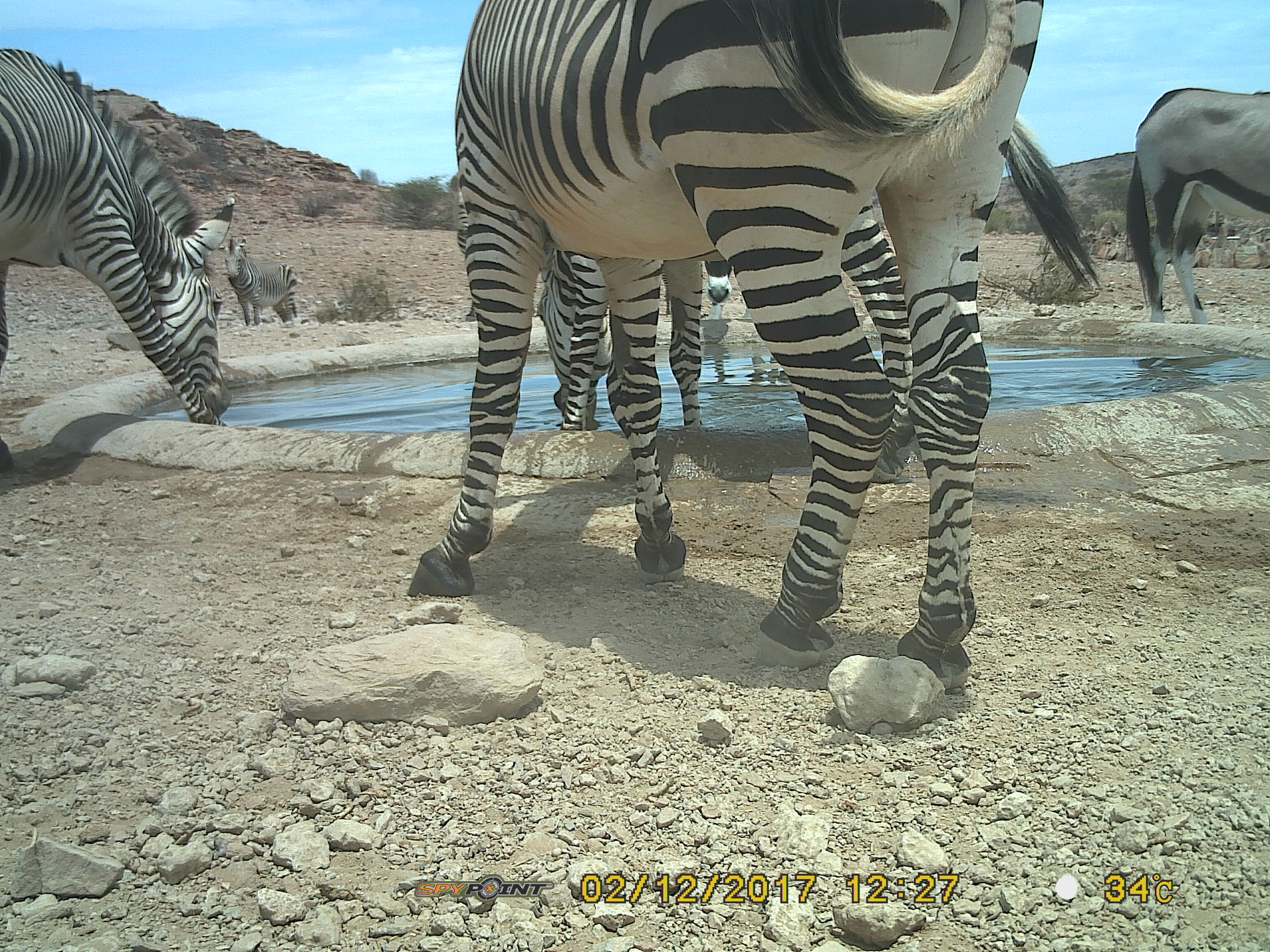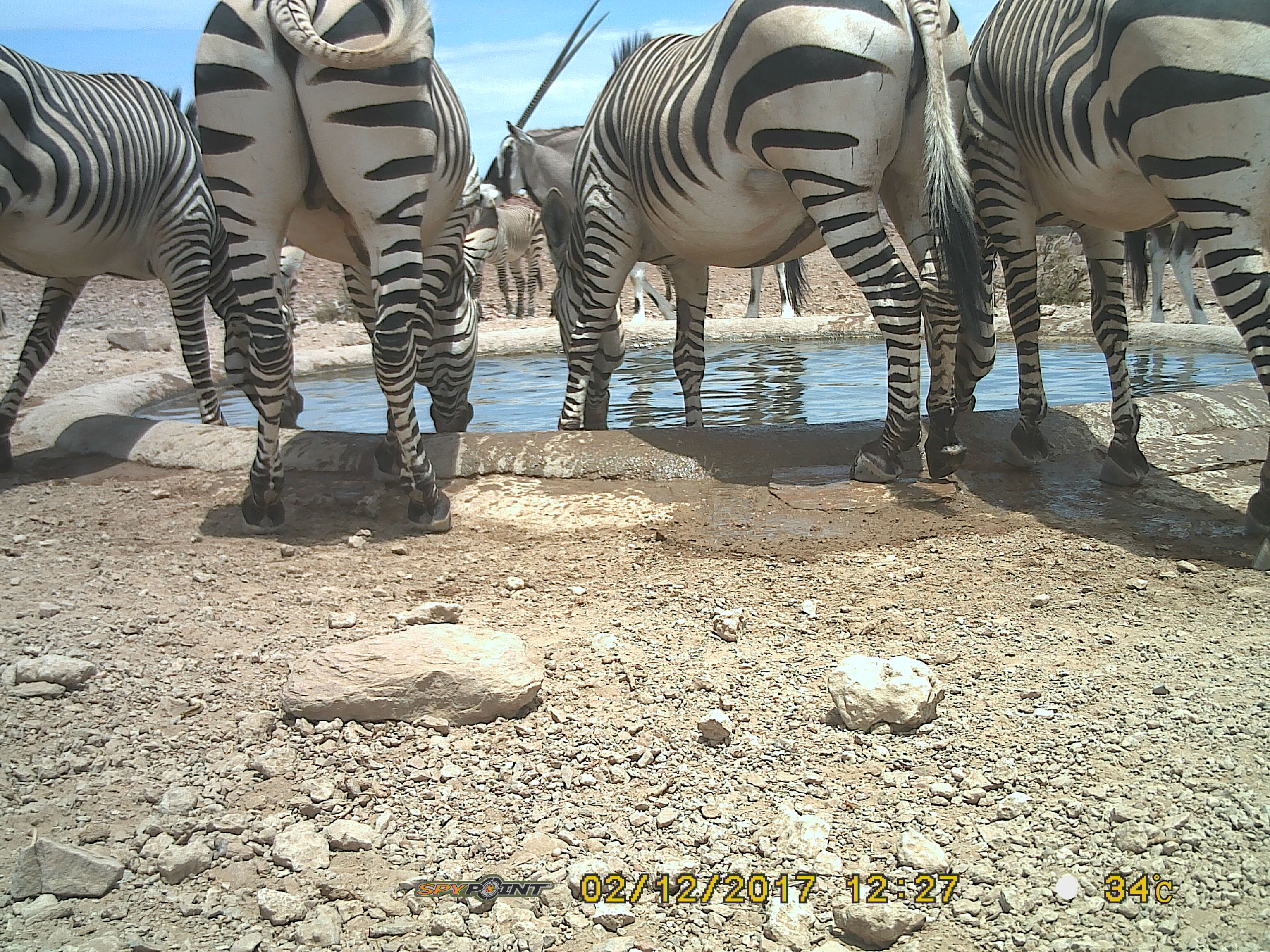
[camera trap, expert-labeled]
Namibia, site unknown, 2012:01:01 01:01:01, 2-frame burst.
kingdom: Animalia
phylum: Chordata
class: Mammalia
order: Perissodactyla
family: Equidae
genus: Equus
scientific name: Equus zebra hartmannae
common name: hartmann's mountain zebra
Equus zebra hartmannae (hartmann's mountain zebra).